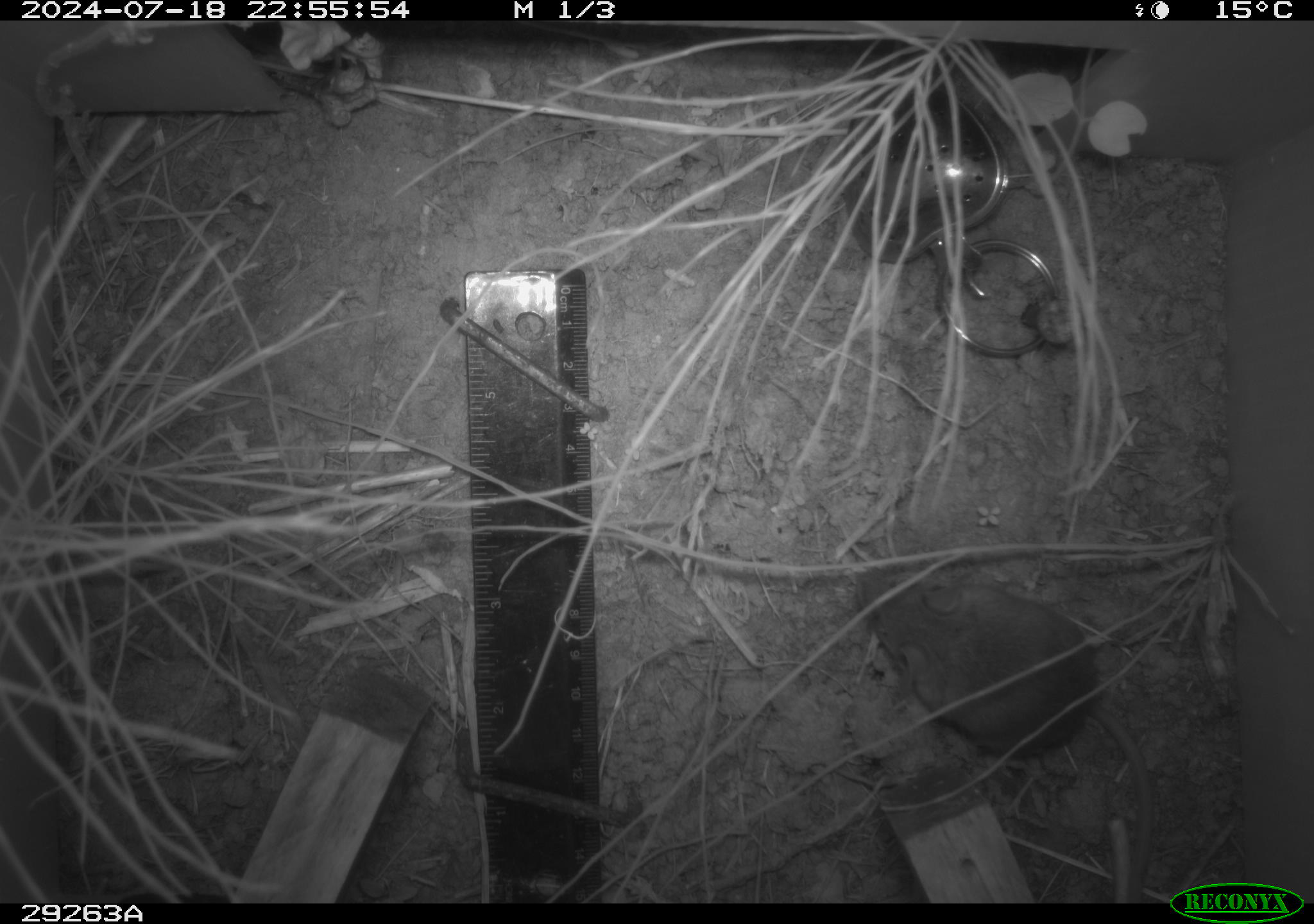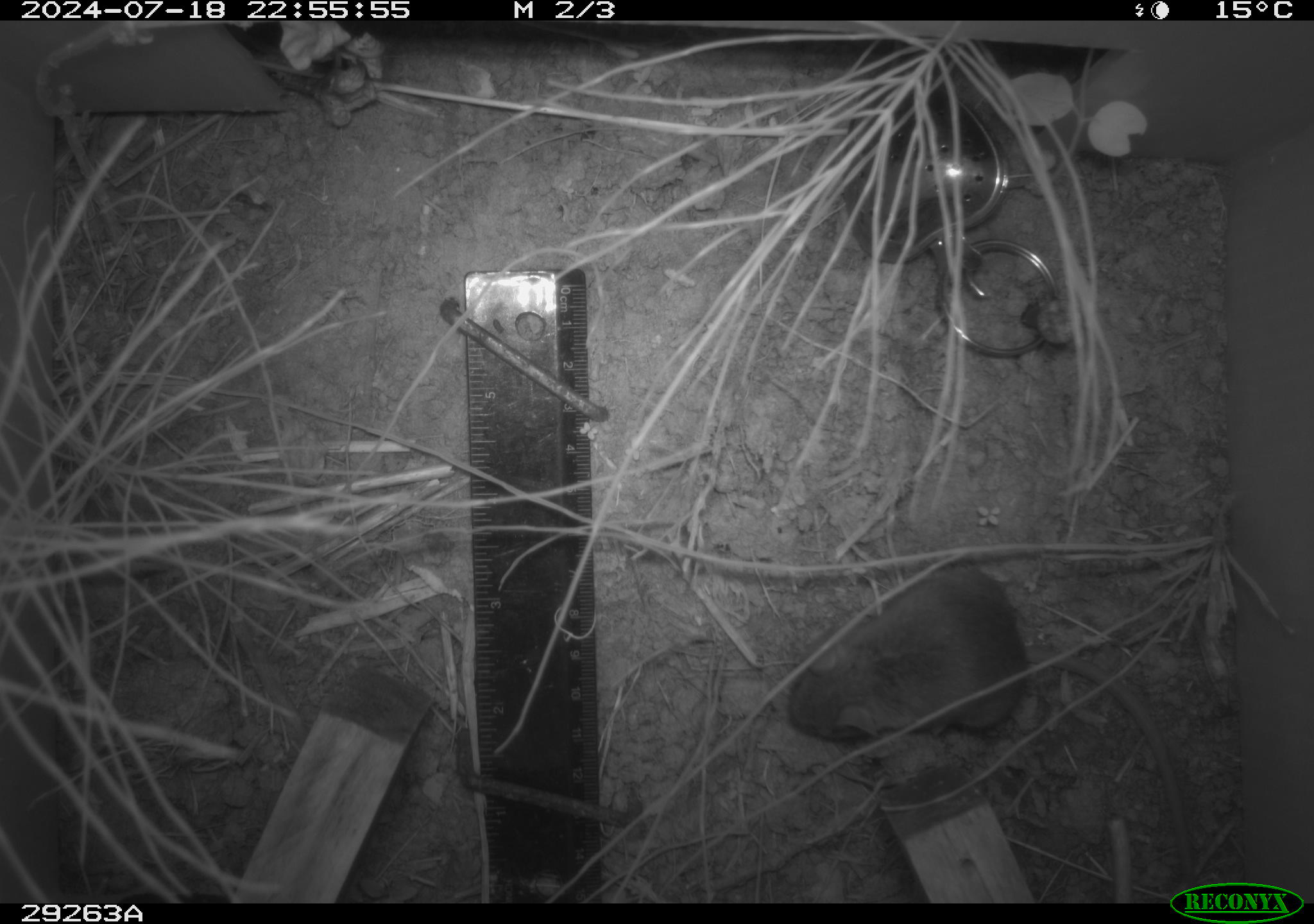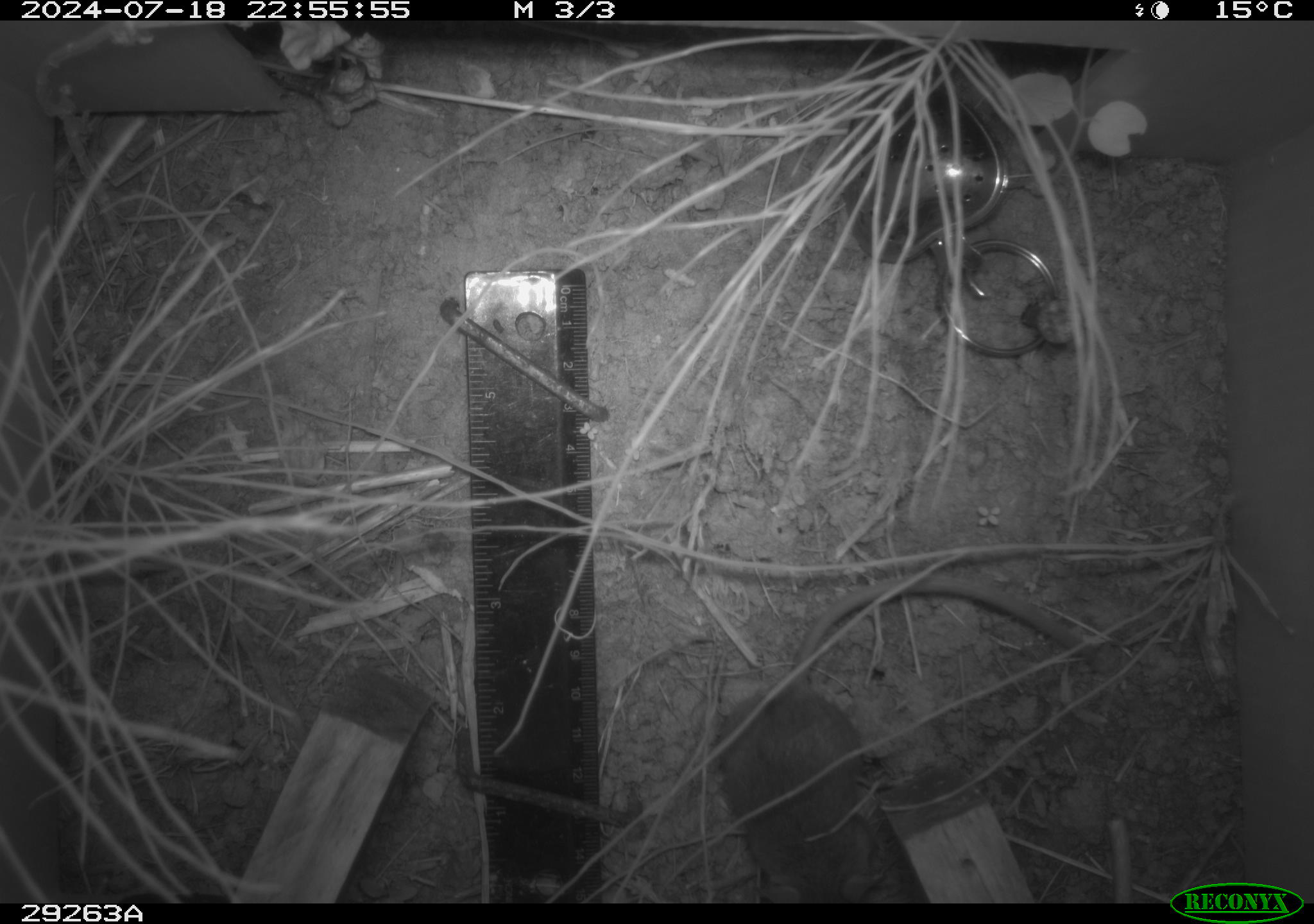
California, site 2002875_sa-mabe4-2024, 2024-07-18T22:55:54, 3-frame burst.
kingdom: Animalia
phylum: Chordata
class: Mammalia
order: Rodentia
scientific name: Rodentia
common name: rodent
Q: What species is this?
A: Rodent (Rodentia).